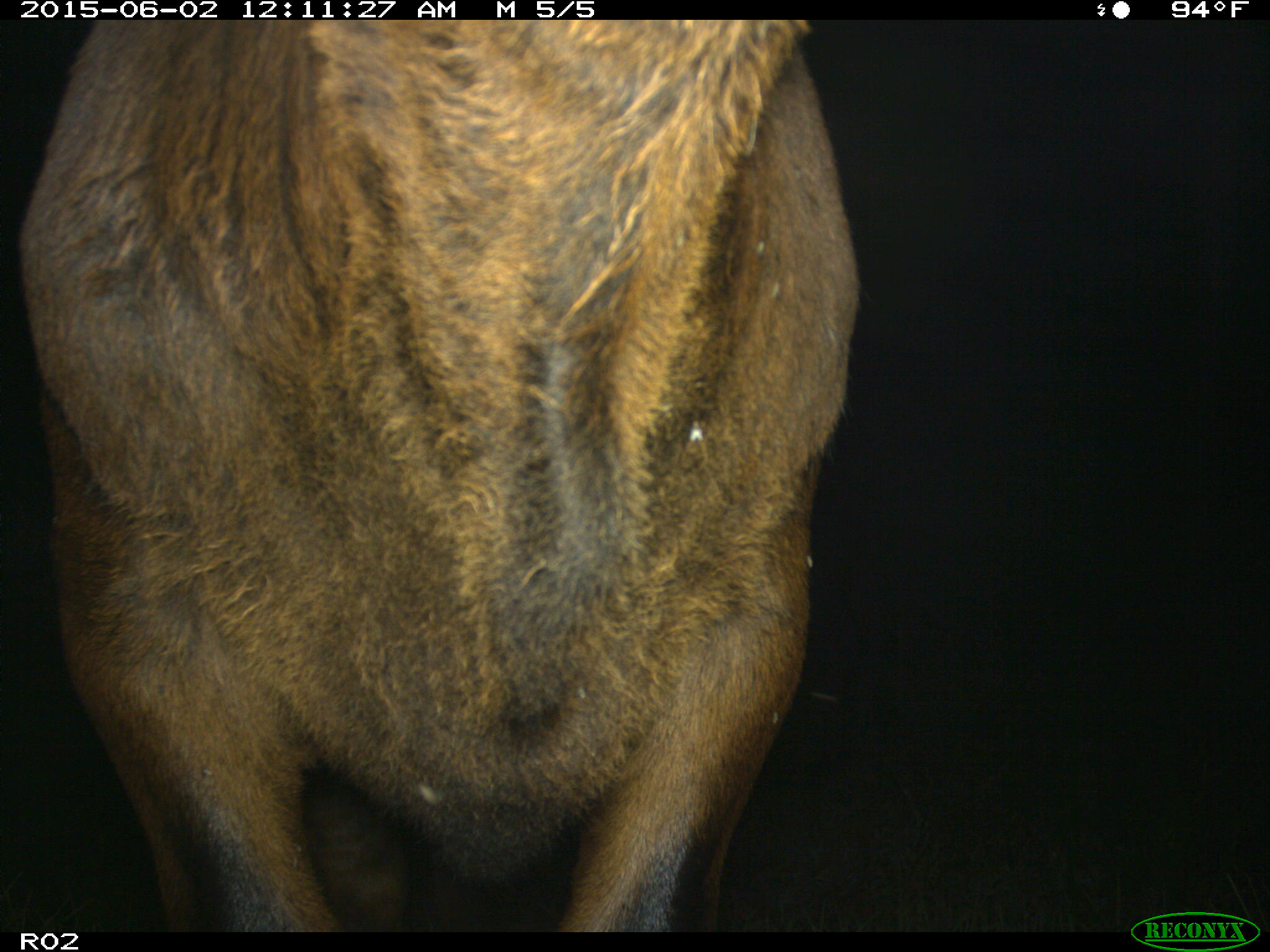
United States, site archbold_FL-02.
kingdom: Animalia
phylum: Chordata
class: Mammalia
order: Artiodactyla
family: Bovidae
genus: Bos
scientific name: Bos taurus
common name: domestic cow